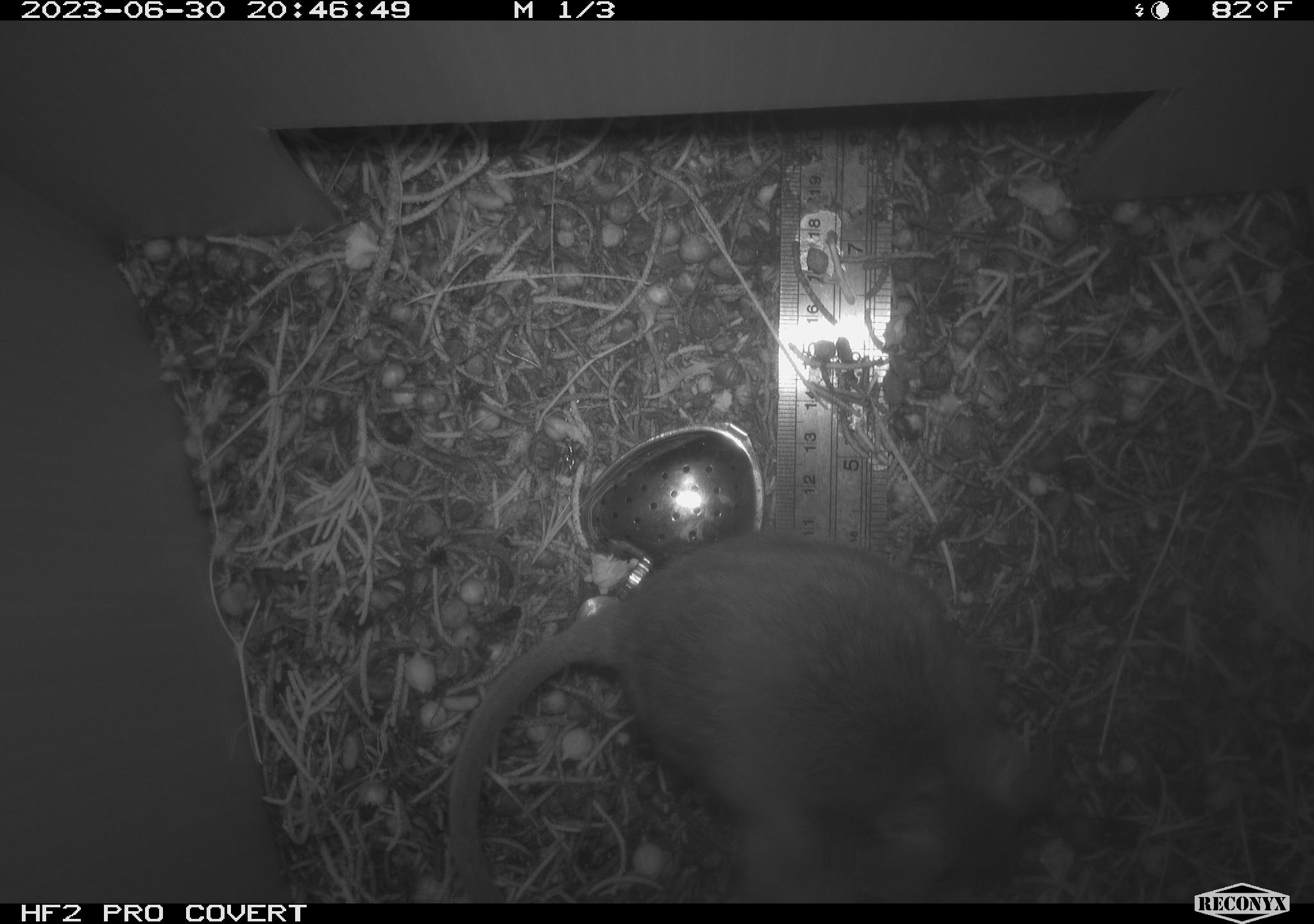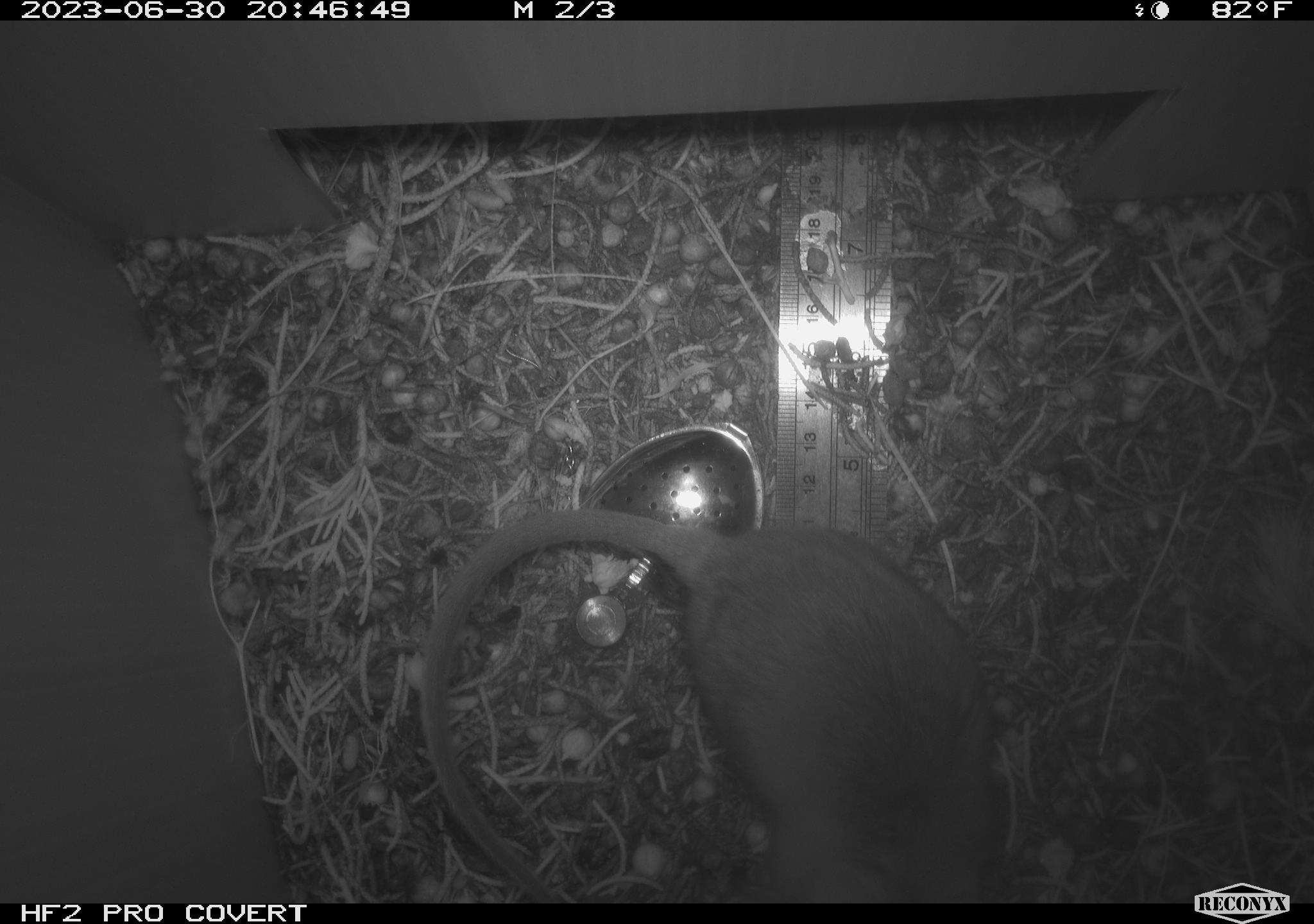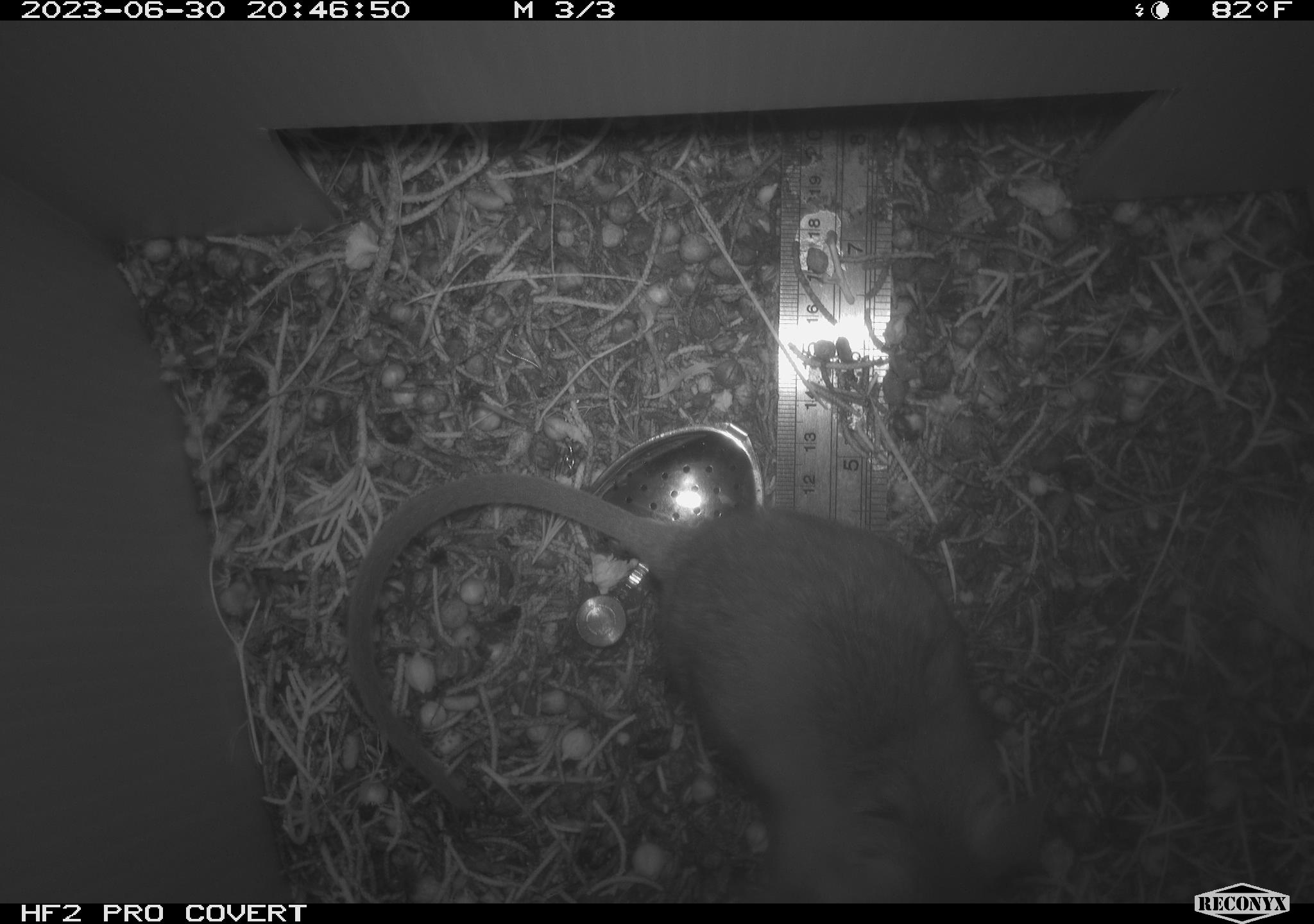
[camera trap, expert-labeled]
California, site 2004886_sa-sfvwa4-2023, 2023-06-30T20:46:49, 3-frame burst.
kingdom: Animalia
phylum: Chordata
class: Mammalia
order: Rodentia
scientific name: Rodentia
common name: mouse species